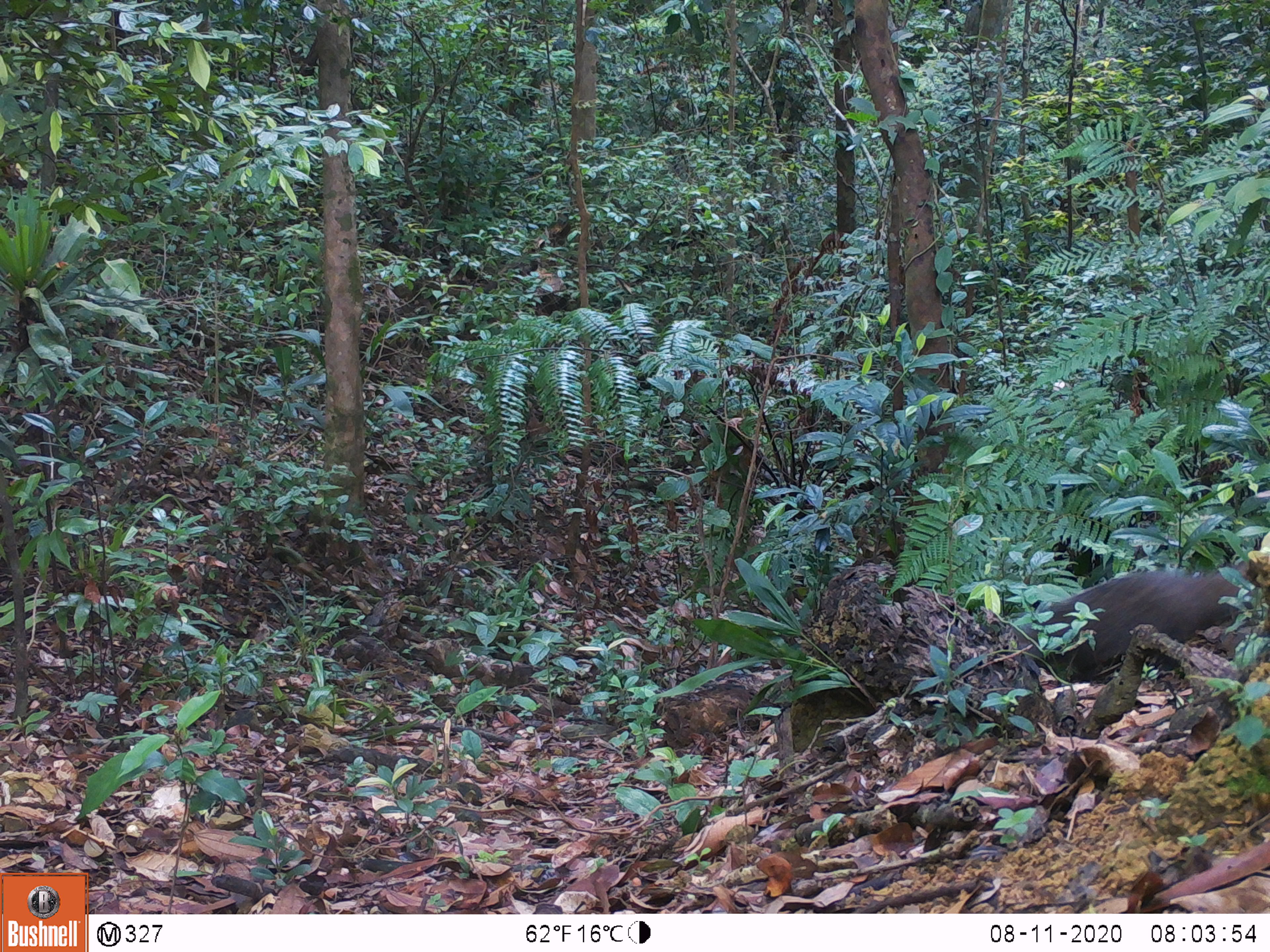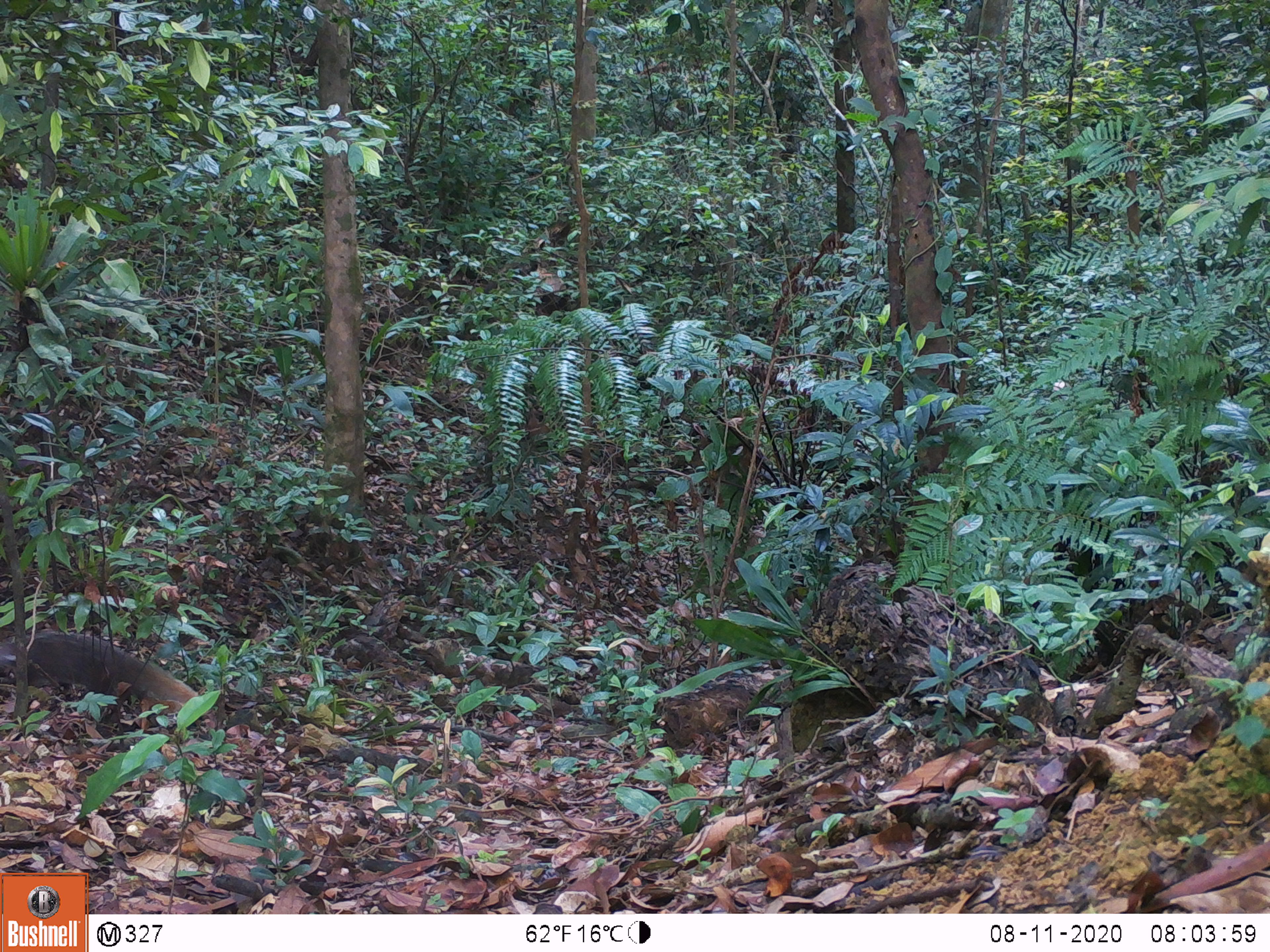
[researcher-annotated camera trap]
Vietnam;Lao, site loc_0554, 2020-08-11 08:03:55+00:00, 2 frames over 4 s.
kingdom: Animalia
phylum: Chordata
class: Mammalia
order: Carnivora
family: Herpestidae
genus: Urva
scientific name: Urva urva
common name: crab-eating mongoose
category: crab eating mongoose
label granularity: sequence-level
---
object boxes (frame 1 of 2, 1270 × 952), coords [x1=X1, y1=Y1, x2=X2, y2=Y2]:
crab eating mongoose: [x1=1014, y1=560, x2=1267, y2=681]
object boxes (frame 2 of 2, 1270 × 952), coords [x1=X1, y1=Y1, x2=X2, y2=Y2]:
crab eating mongoose: [x1=1, y1=629, x2=199, y2=715]